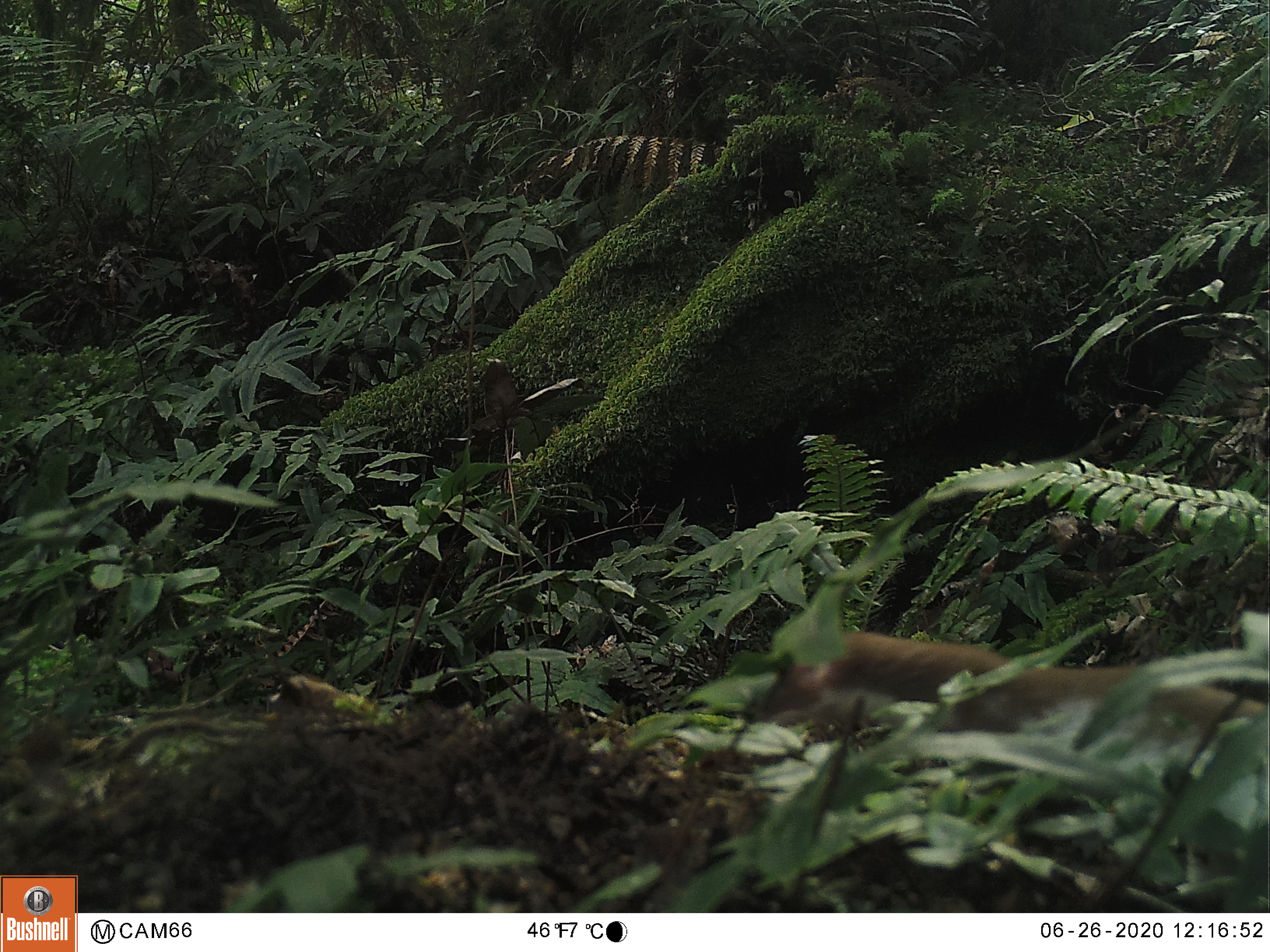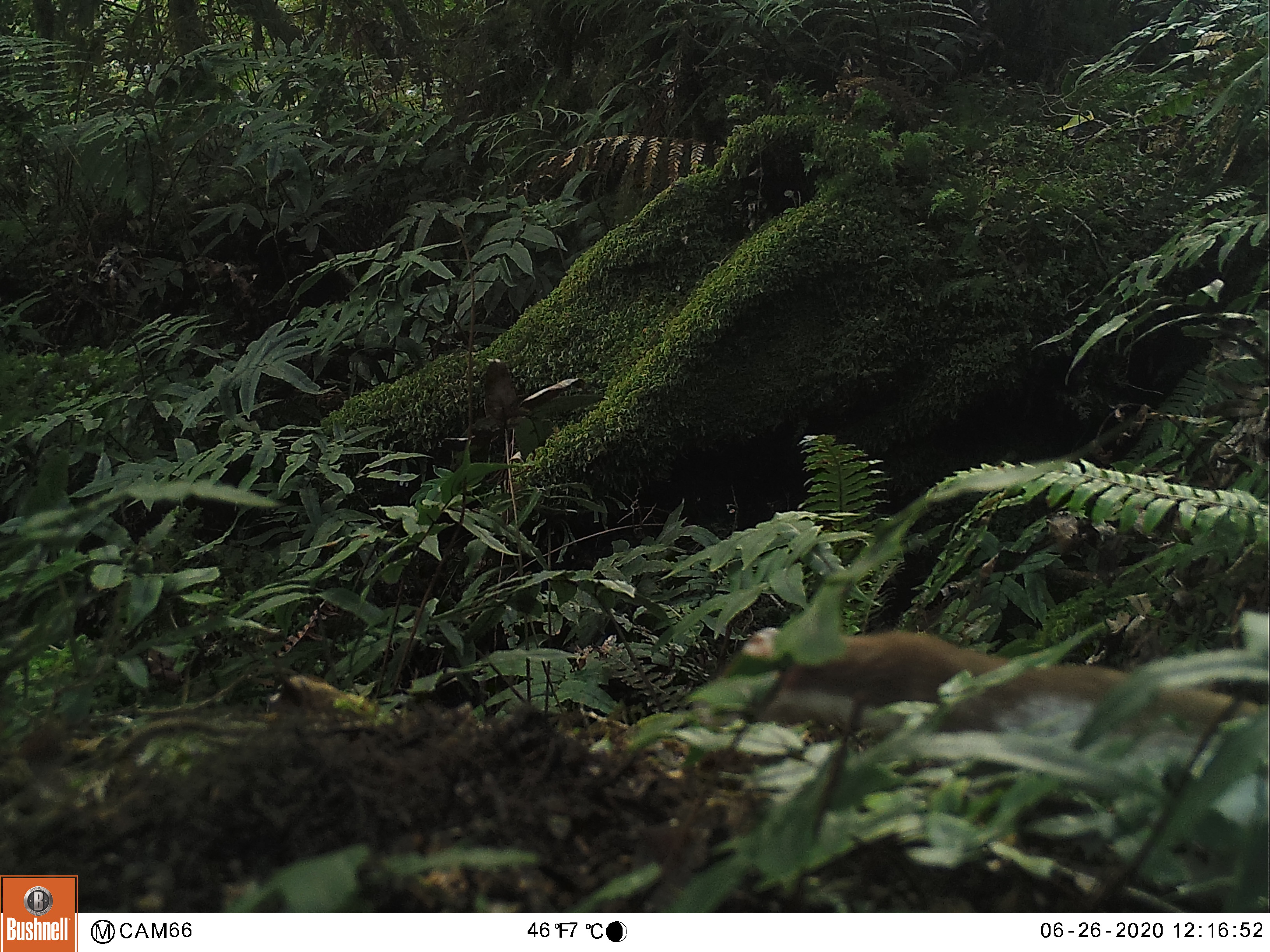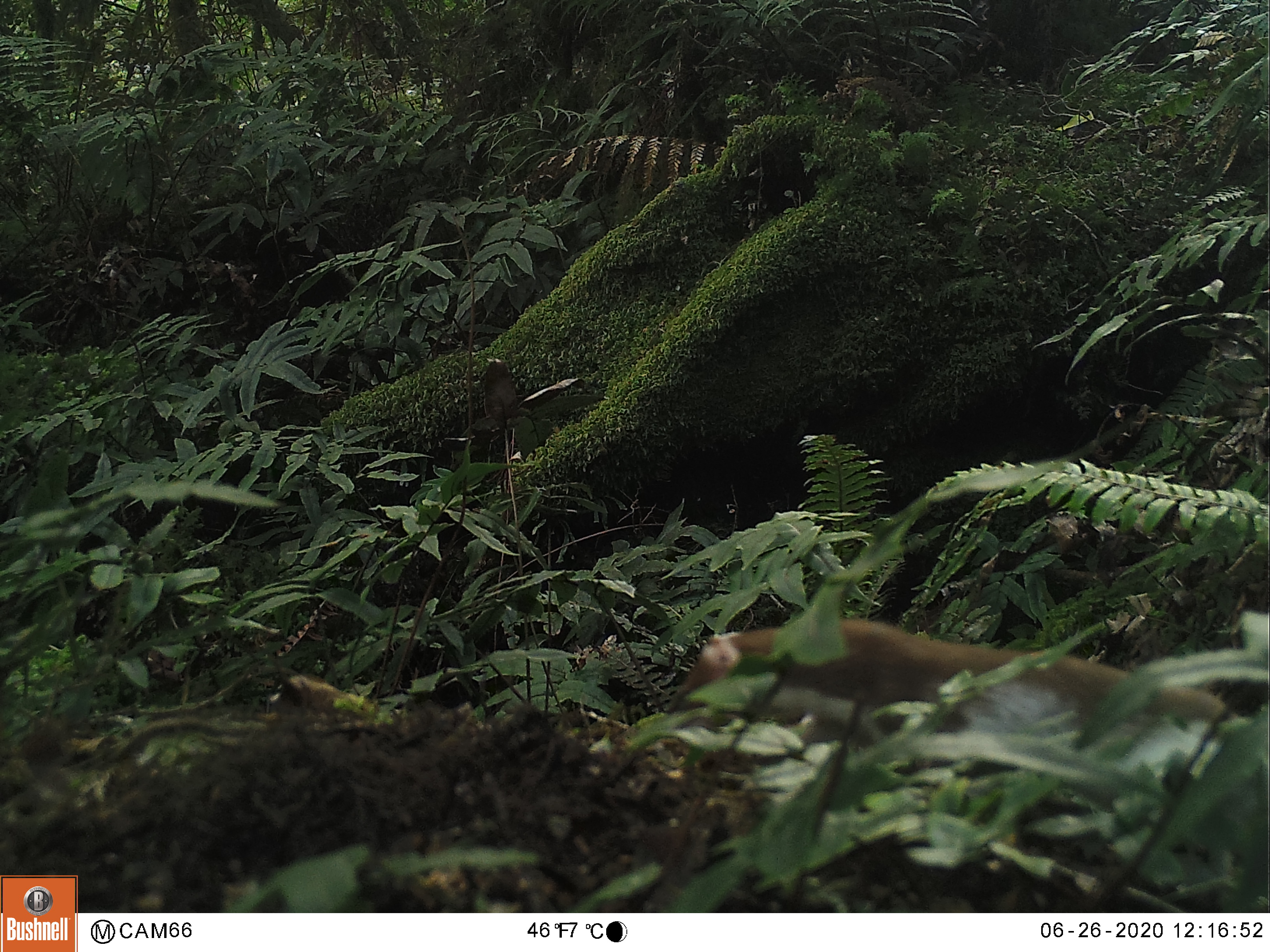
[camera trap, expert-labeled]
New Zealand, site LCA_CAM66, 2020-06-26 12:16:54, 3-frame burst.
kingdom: Animalia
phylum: Chordata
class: Mammalia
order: Carnivora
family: Mustelidae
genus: Mustela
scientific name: Mustela erminea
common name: stoat